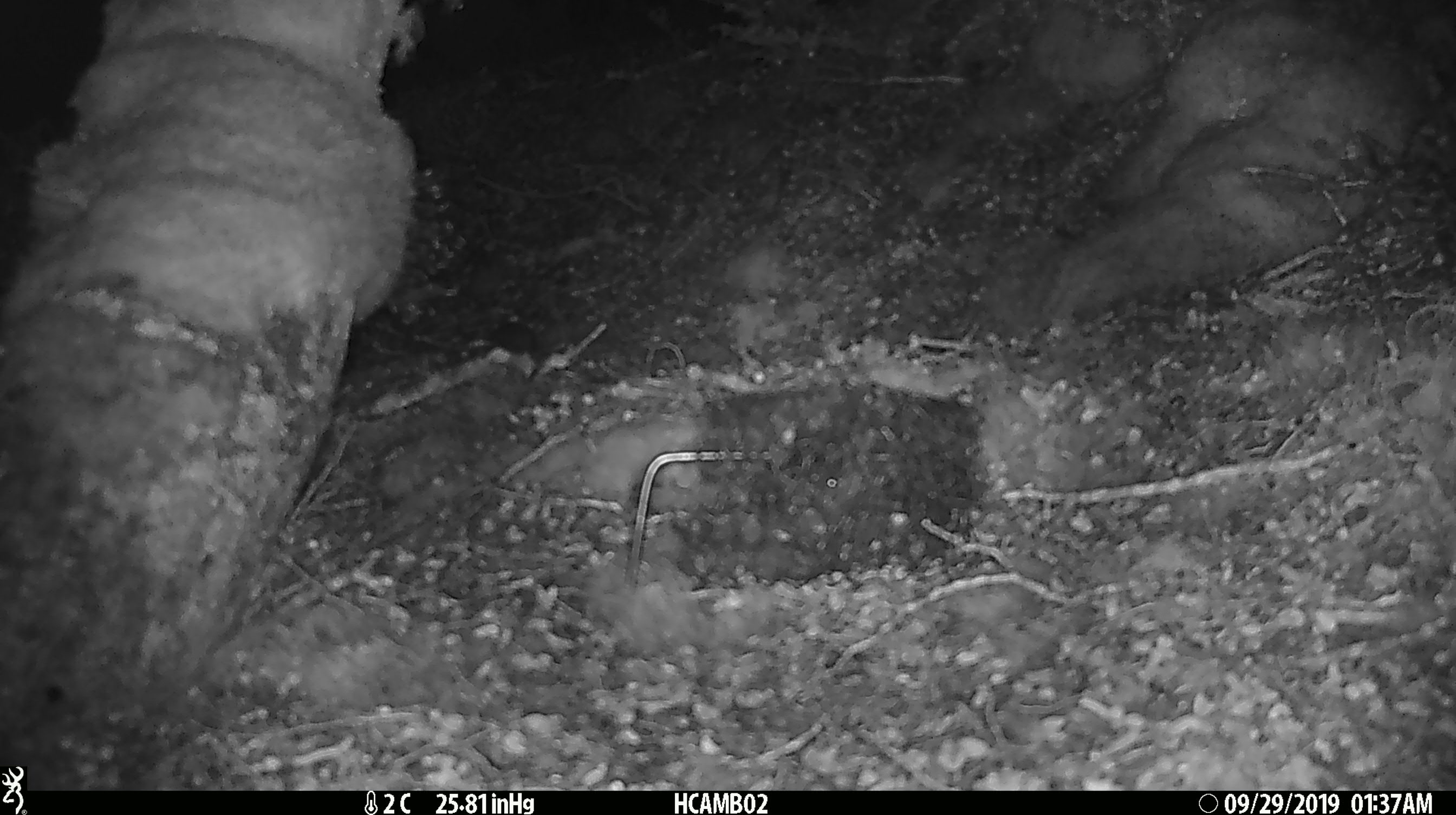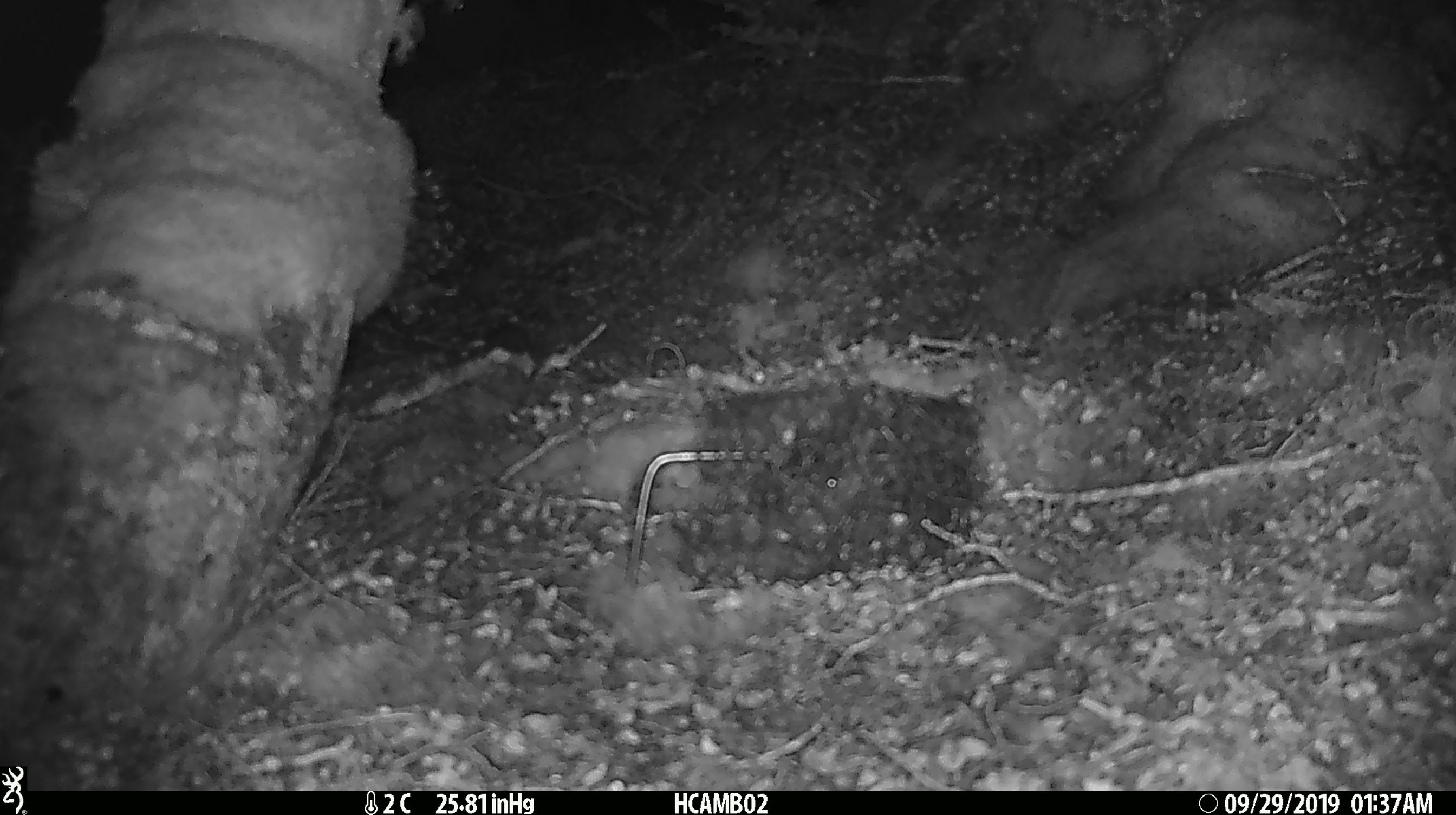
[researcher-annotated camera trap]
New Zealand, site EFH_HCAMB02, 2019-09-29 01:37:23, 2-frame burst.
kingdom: Animalia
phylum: Chordata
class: Mammalia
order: Rodentia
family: Muridae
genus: Mus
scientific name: Mus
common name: mouse